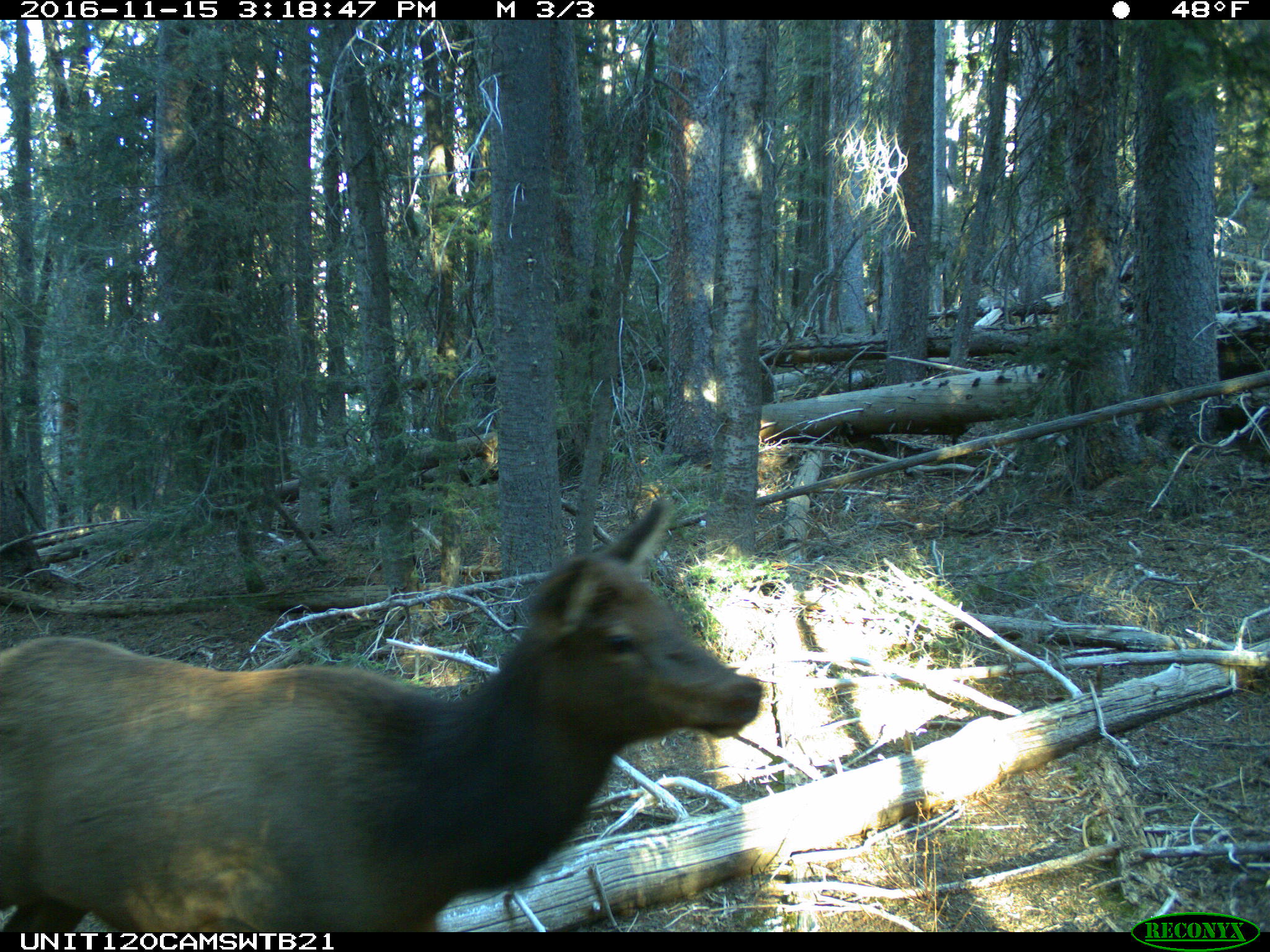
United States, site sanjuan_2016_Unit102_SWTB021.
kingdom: Animalia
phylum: Chordata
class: Mammalia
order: Artiodactyla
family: Cervidae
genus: Cervus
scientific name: Cervus elaphus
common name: red deer